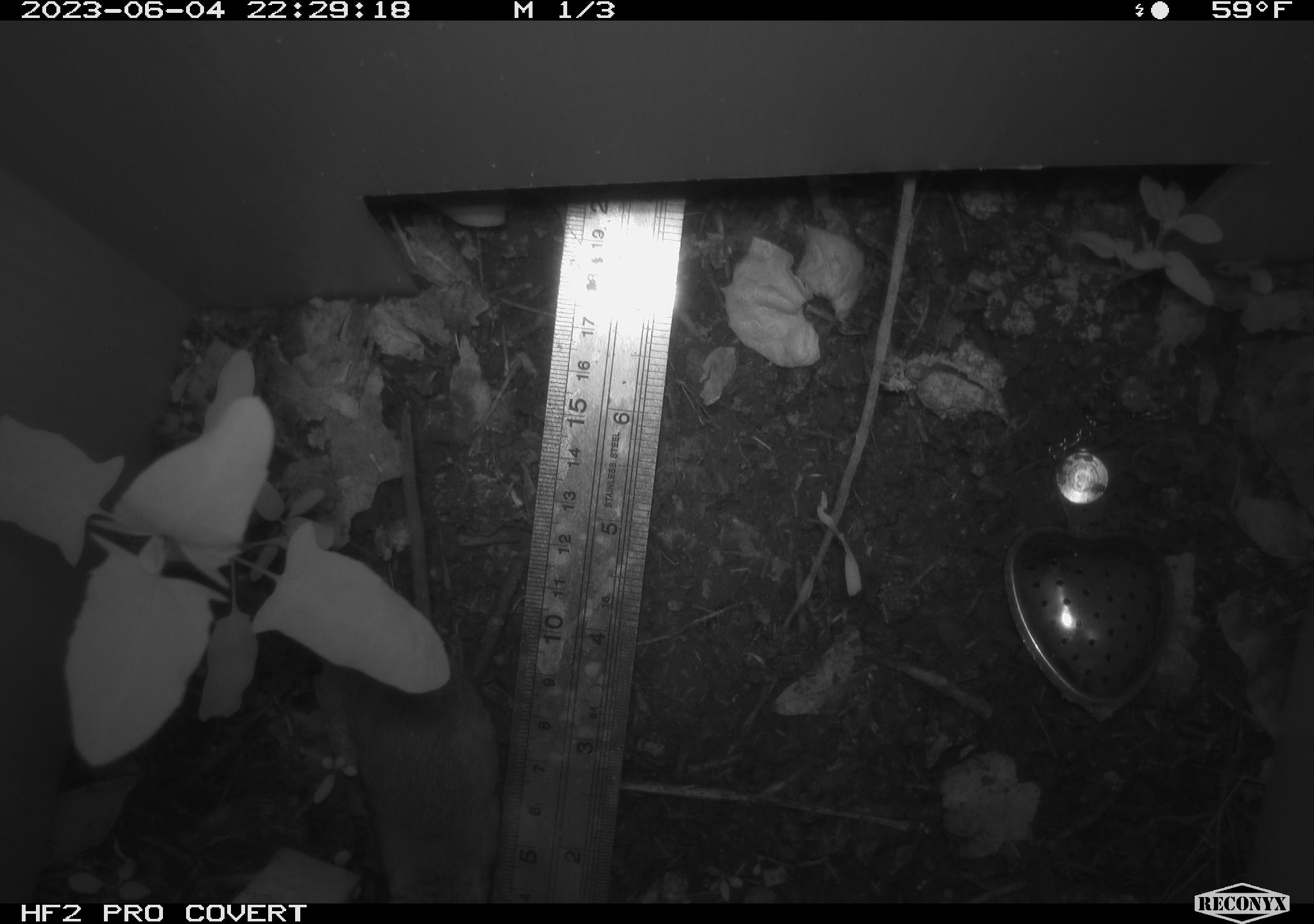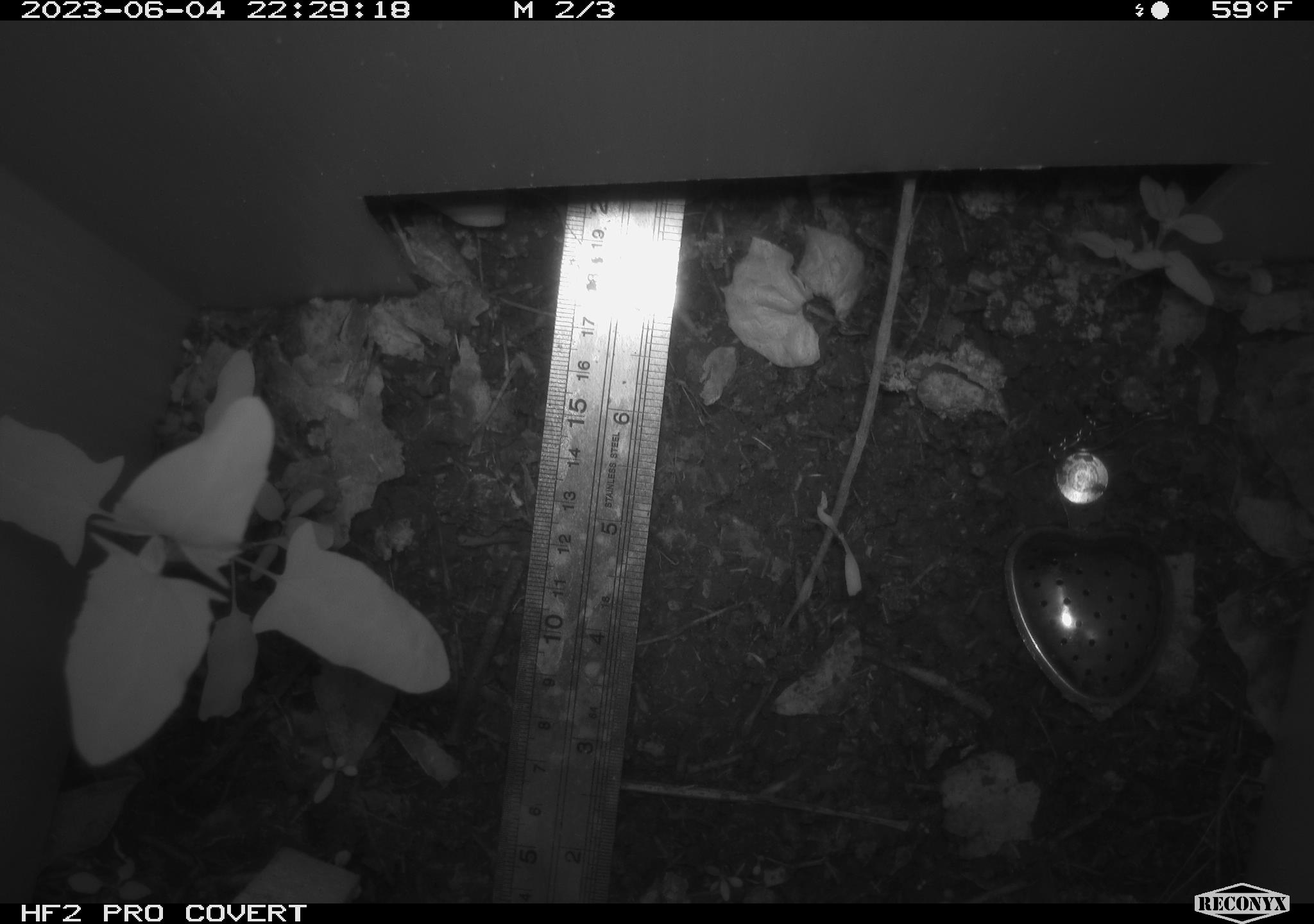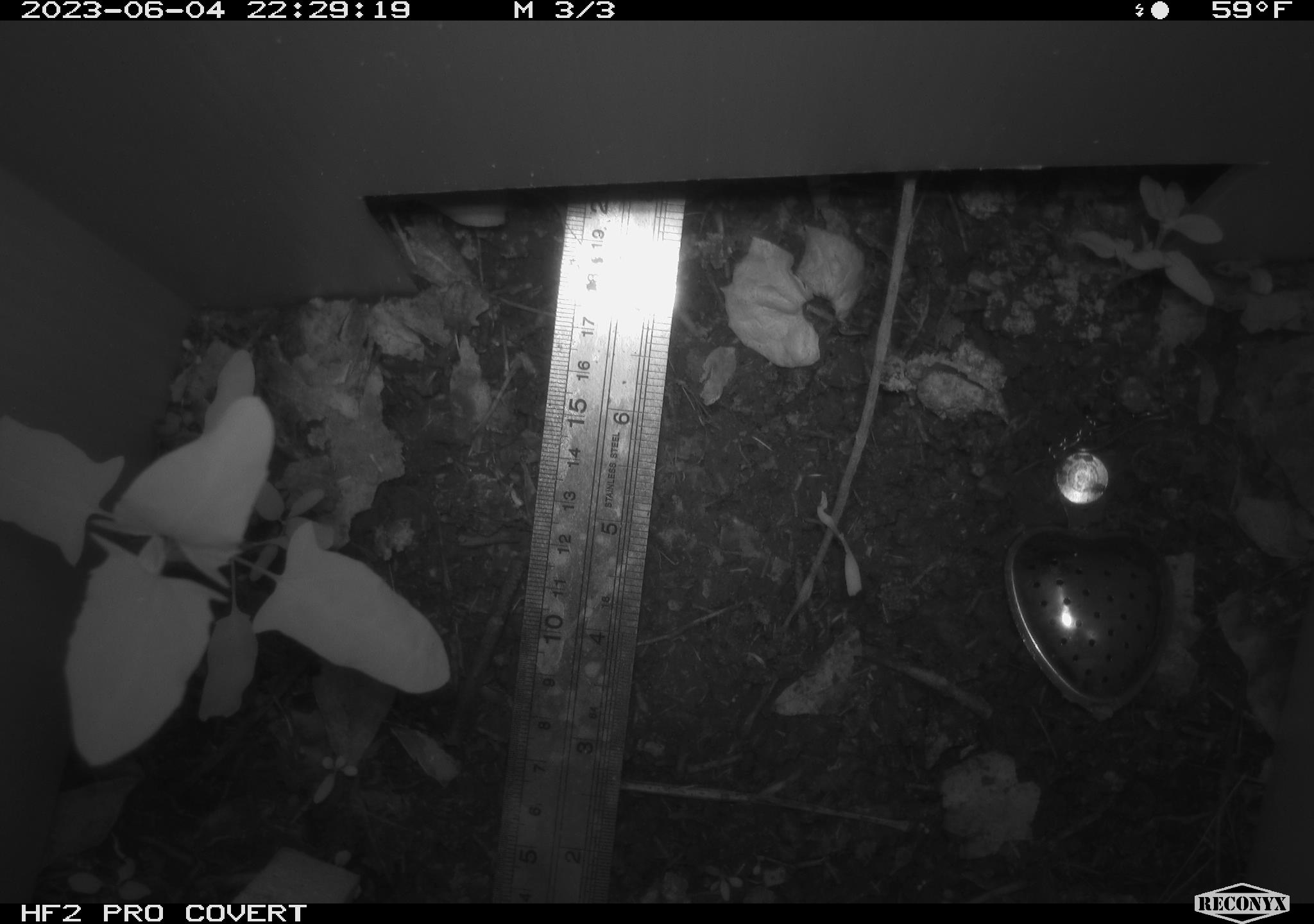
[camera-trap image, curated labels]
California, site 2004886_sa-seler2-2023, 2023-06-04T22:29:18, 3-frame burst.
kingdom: Animalia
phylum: Chordata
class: Mammalia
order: Rodentia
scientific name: Rodentia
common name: mouse species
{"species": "mouse species (Rodentia)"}